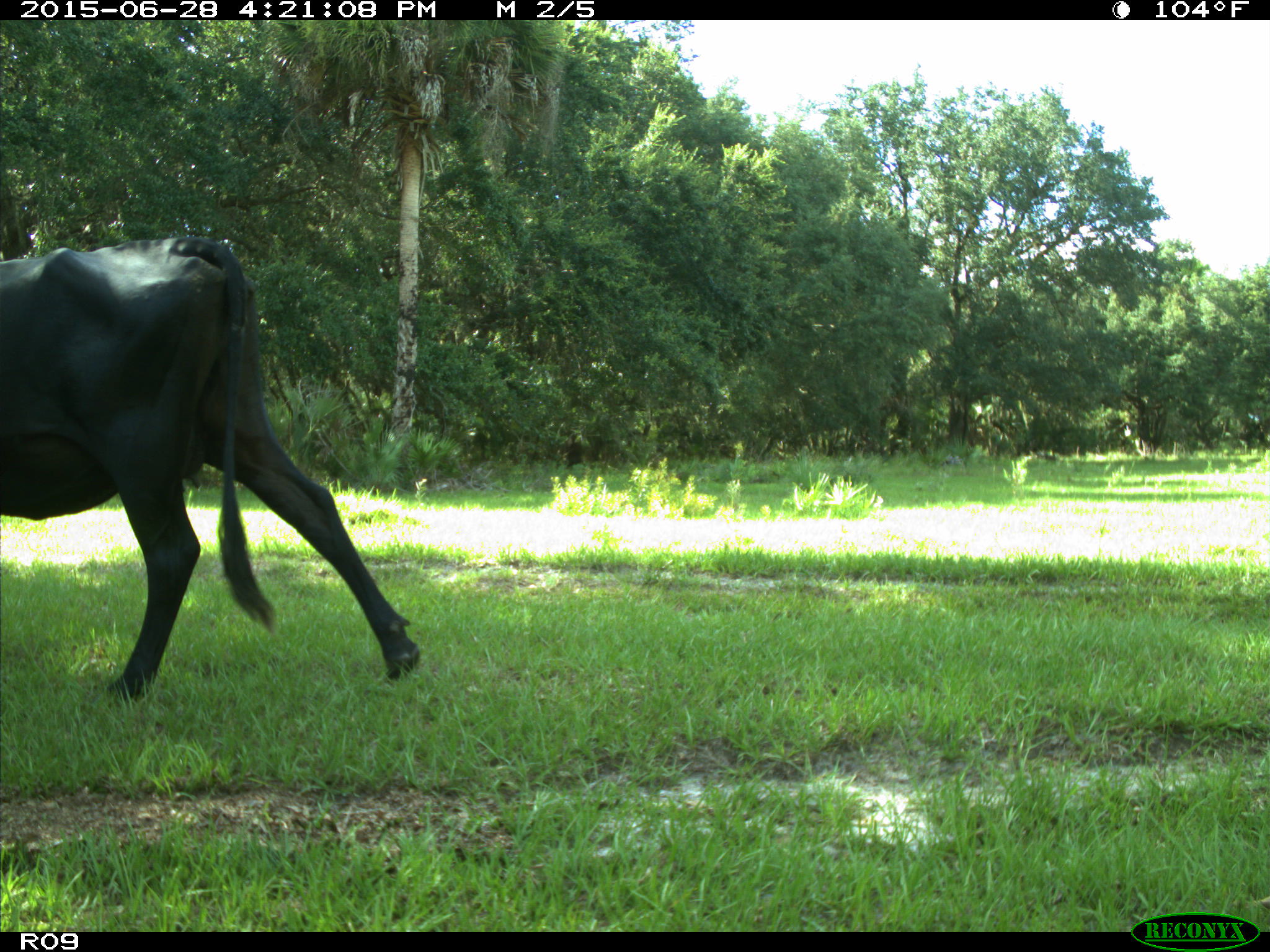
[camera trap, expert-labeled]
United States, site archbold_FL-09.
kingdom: Animalia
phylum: Chordata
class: Mammalia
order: Artiodactyla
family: Bovidae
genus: Bos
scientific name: Bos taurus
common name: domestic cow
Bos taurus (domestic cow).